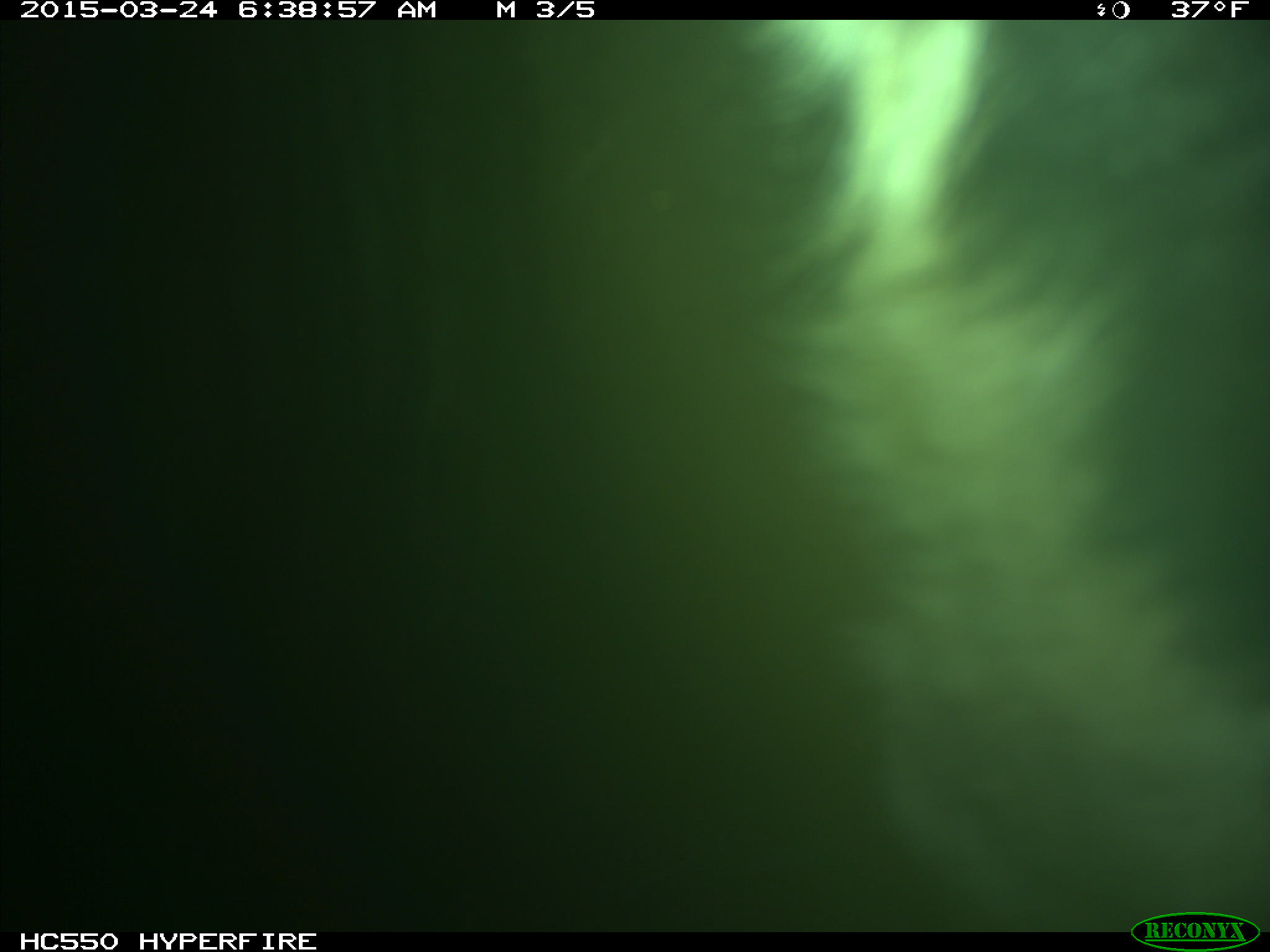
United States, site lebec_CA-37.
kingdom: Animalia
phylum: Chordata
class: Mammalia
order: Artiodactyla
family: Bovidae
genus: Bos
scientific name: Bos taurus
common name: domestic cow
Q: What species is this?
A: Bos taurus (domestic cow).